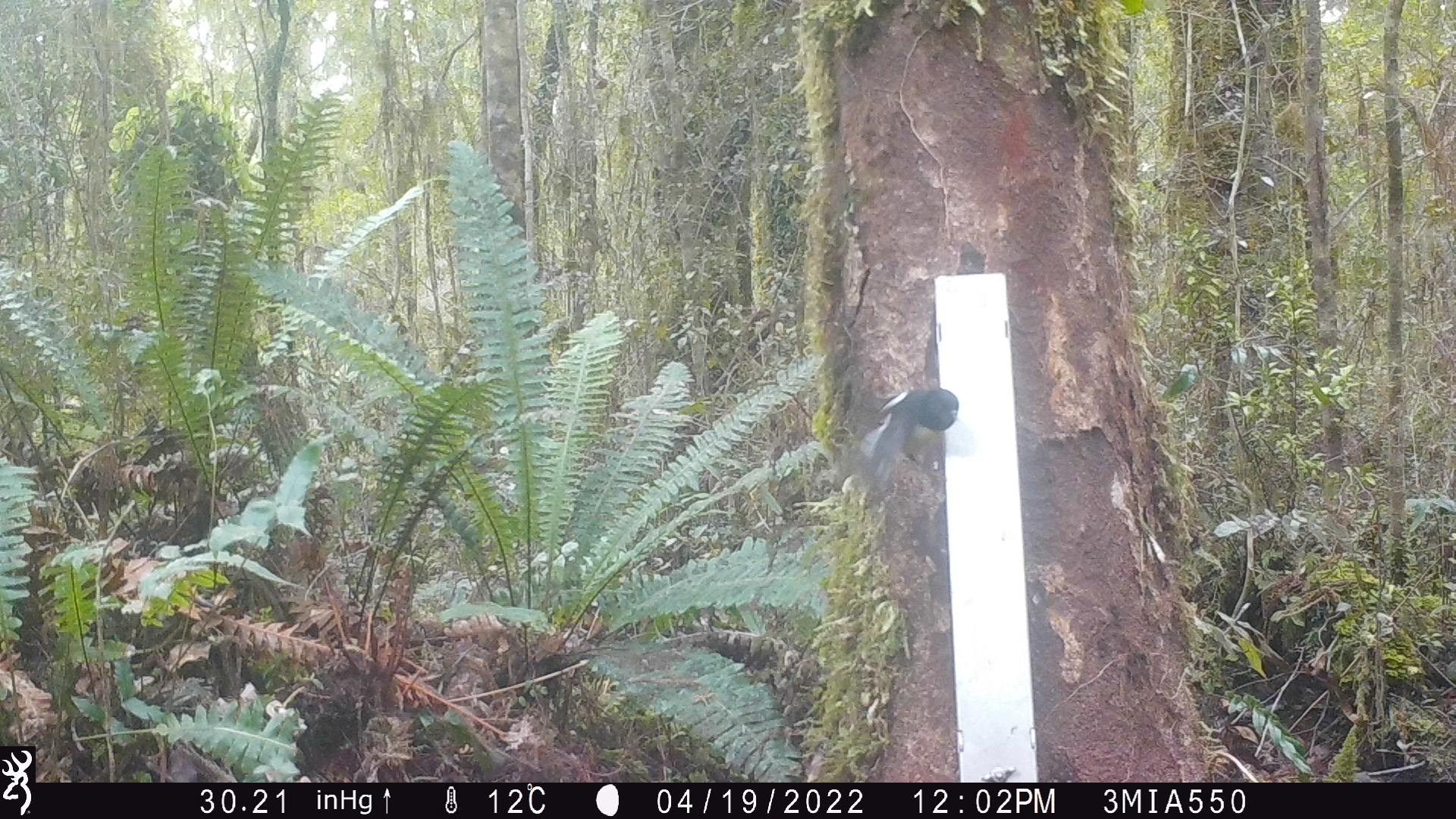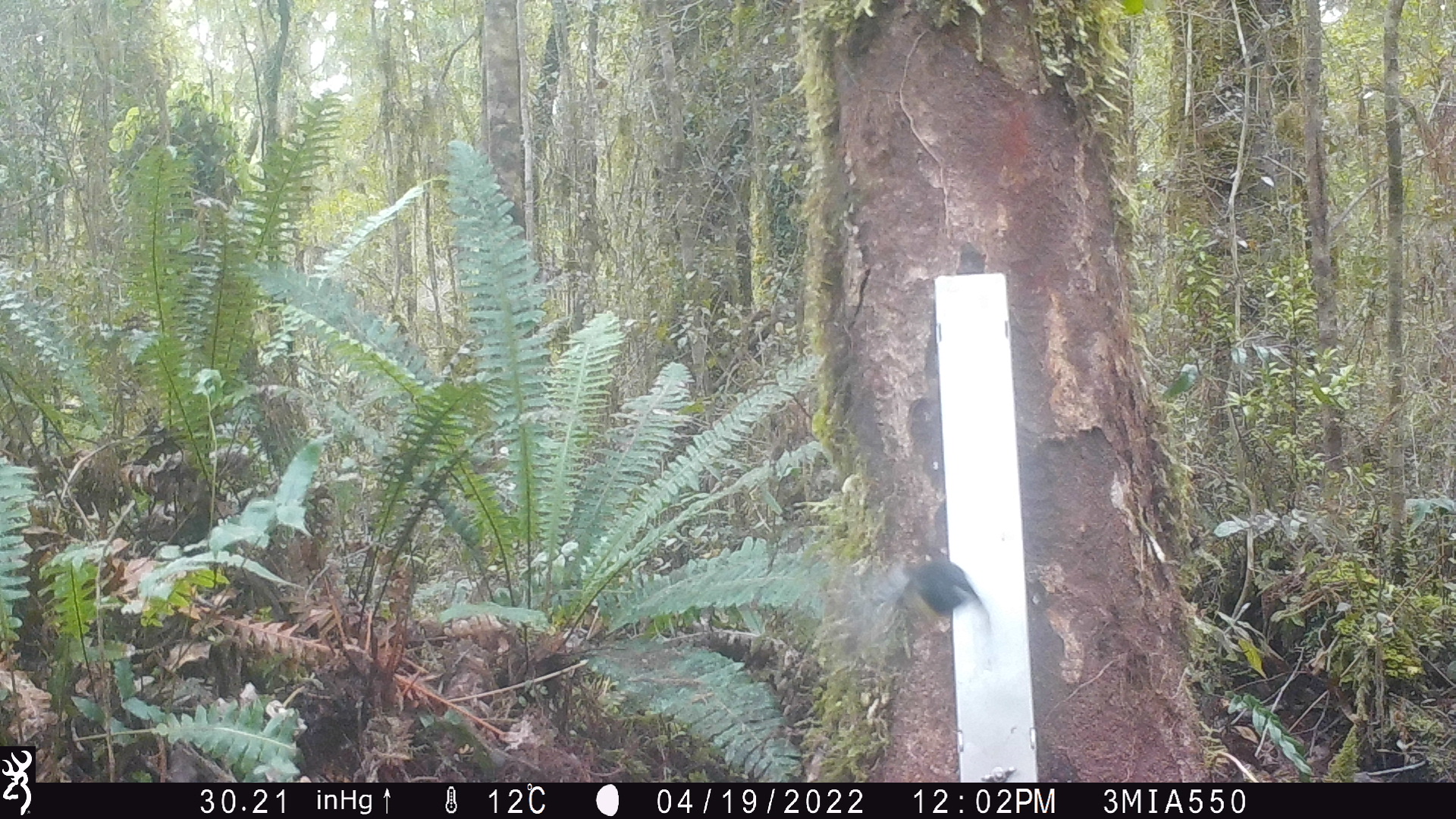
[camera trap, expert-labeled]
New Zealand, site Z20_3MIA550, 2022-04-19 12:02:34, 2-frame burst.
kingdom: Animalia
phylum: Chordata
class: Aves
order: Passeriformes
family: Petroicidae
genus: Petroica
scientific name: Petroica macrocephala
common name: tomtit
Tomtit (Petroica macrocephala).